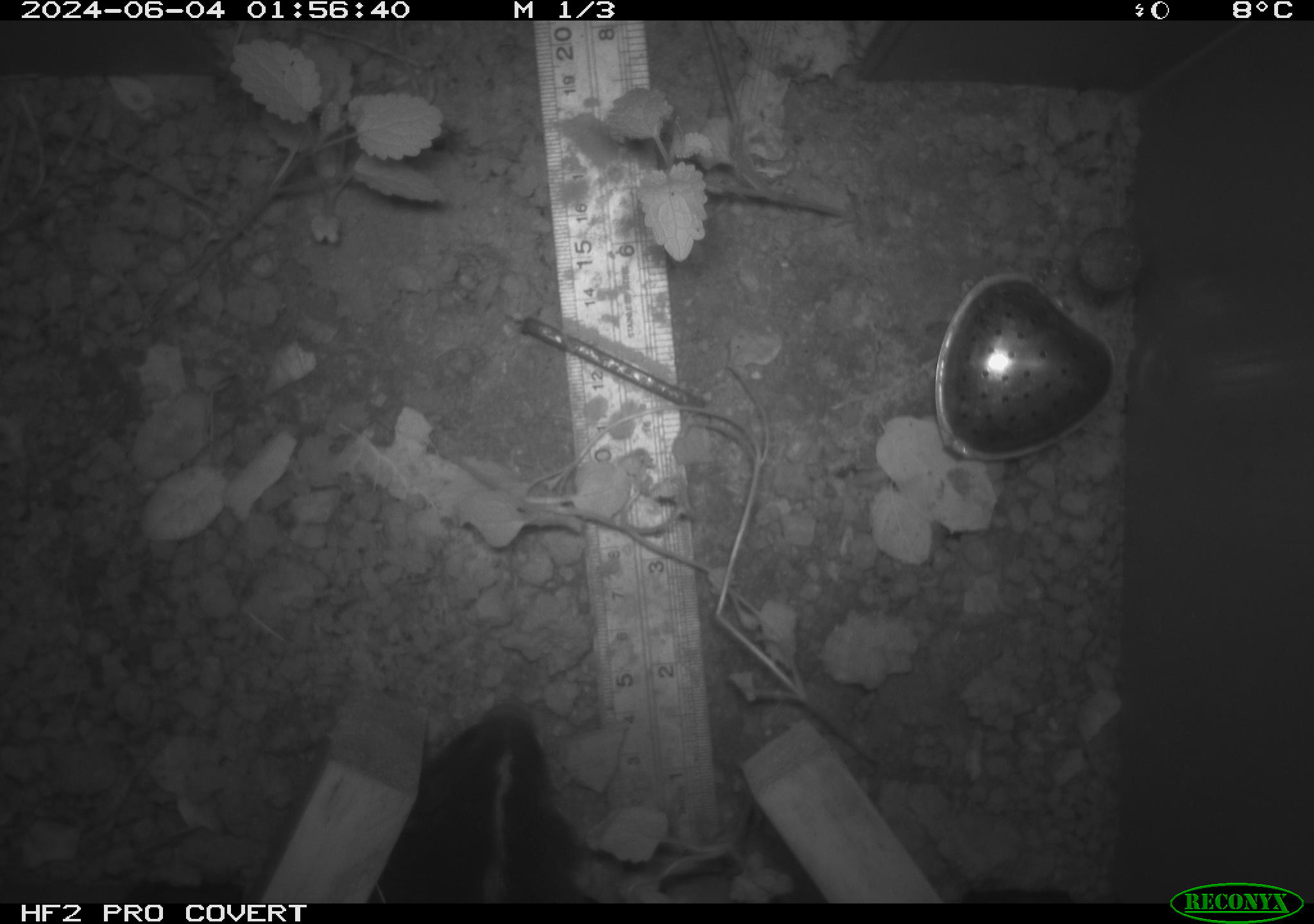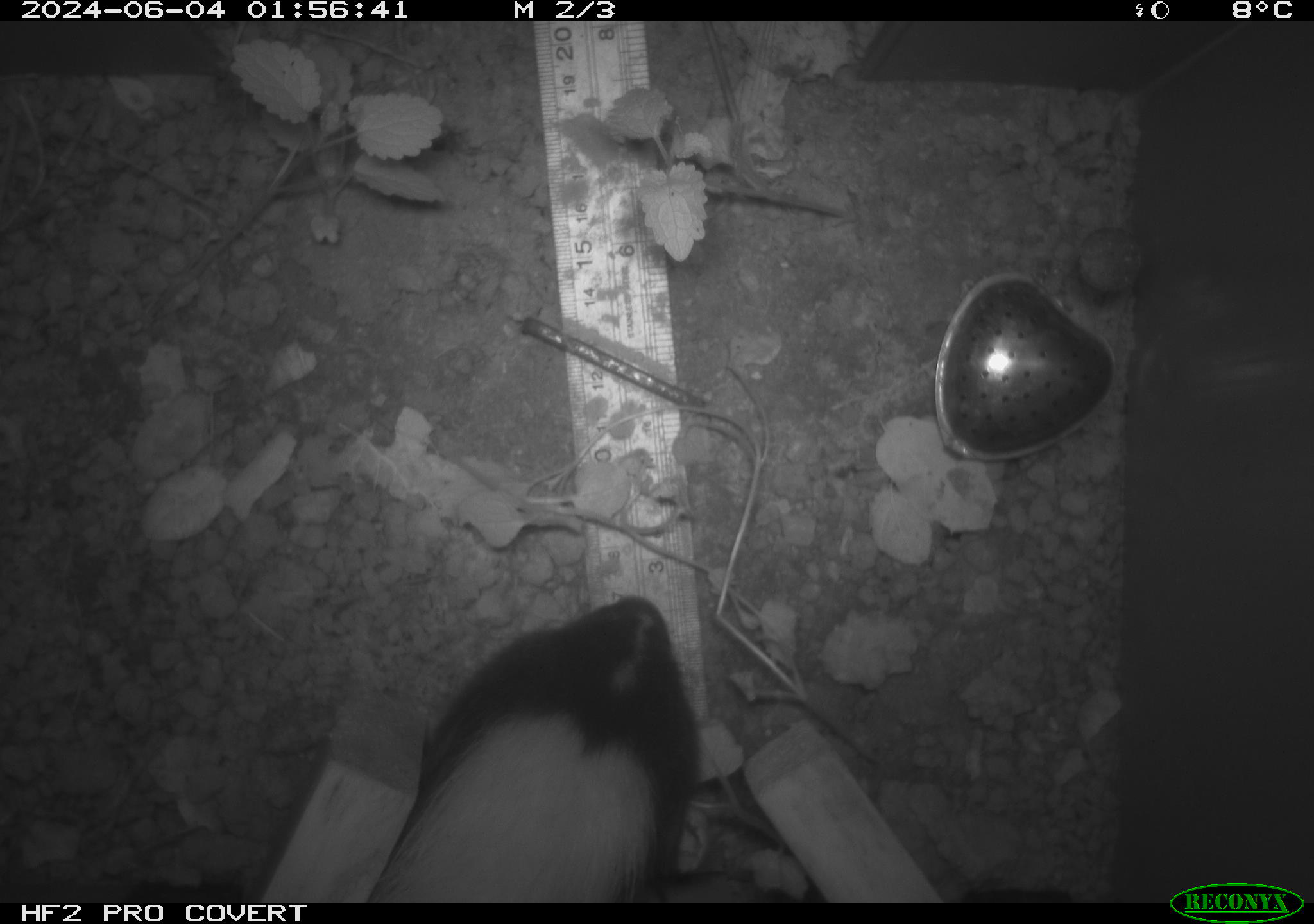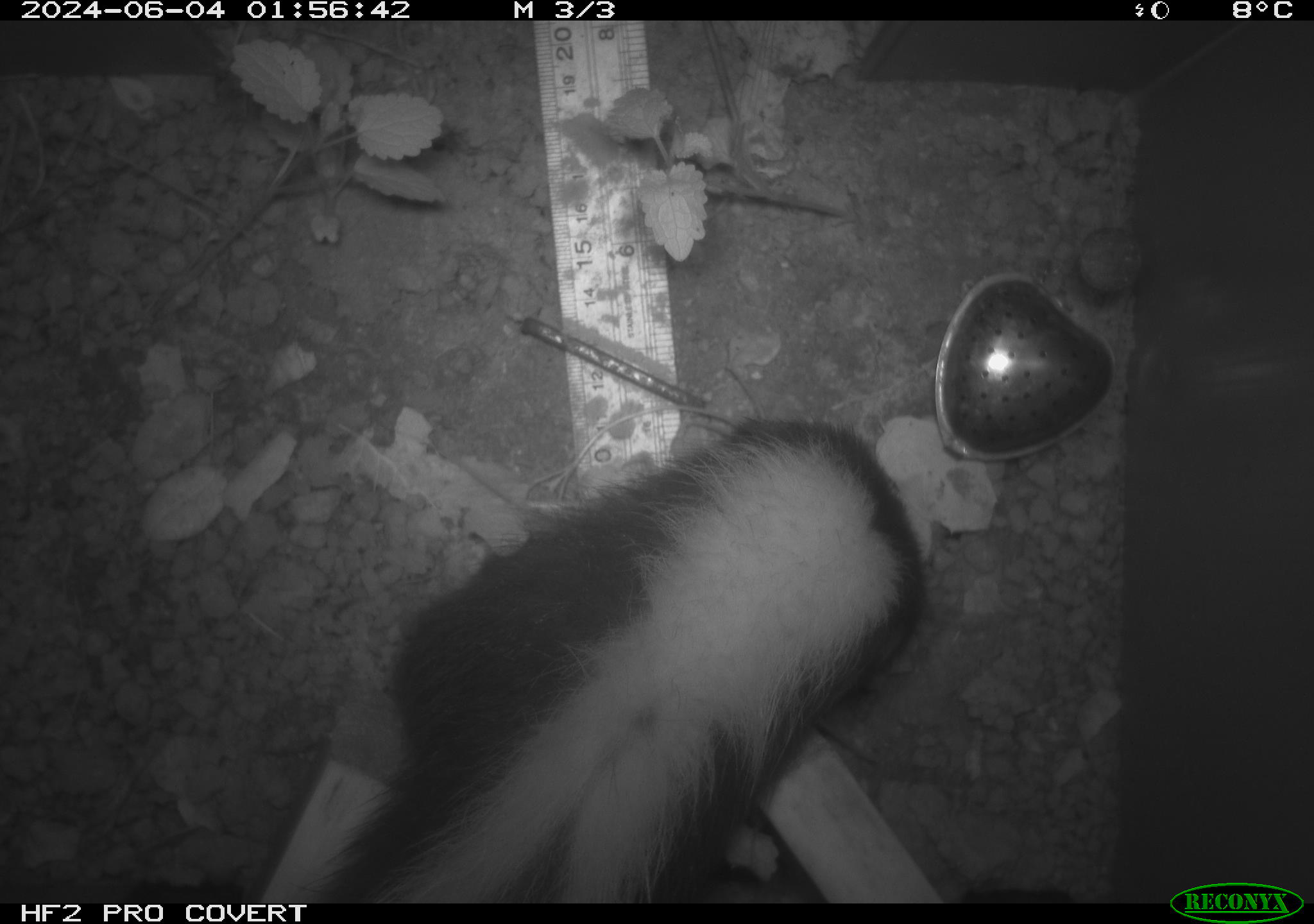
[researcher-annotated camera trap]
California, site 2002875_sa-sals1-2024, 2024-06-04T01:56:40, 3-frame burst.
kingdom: Animalia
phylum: Chordata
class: Mammalia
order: Carnivora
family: Mephitidae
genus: Mephitis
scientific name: Mephitis mephitis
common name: striped skunk